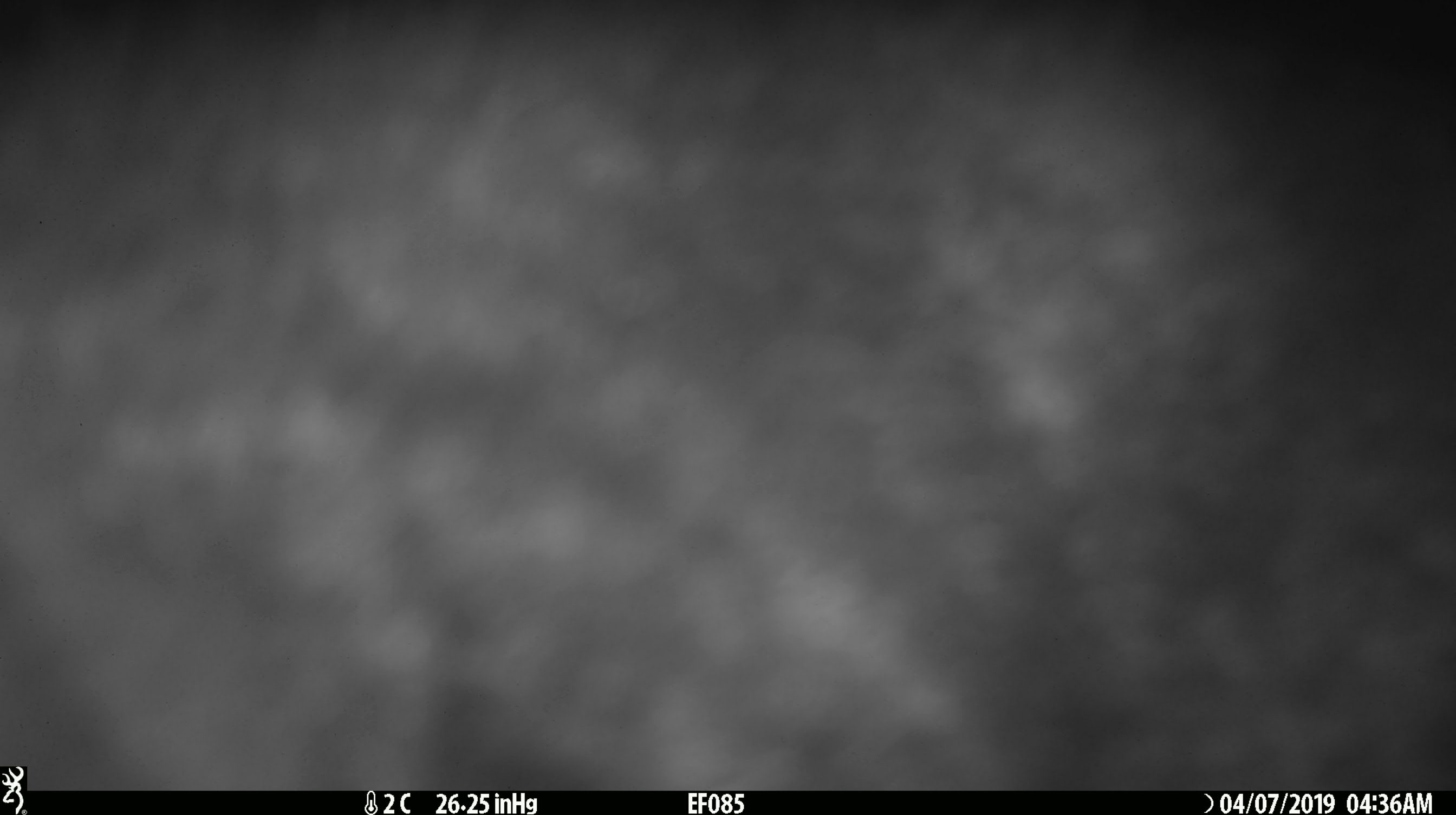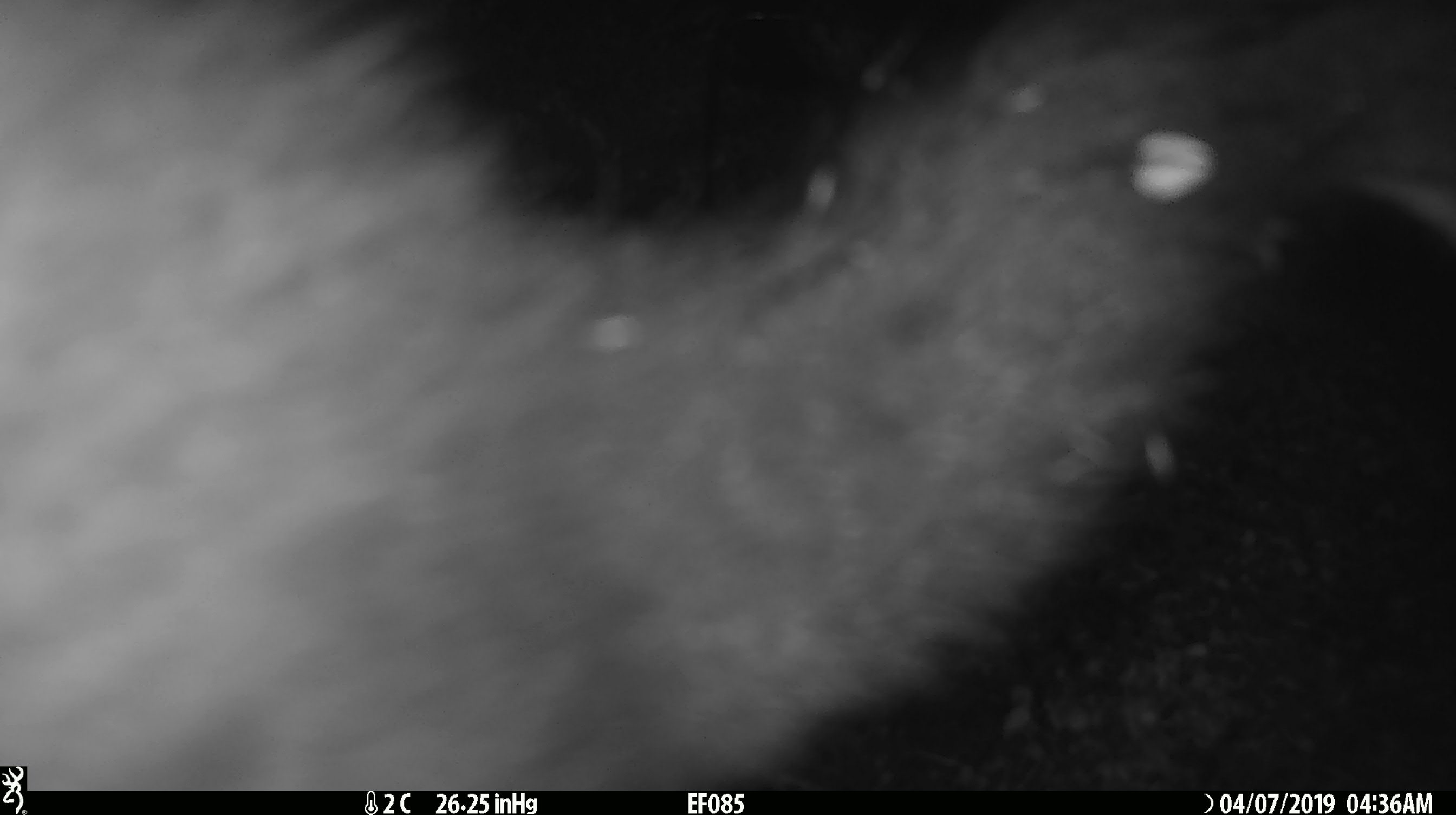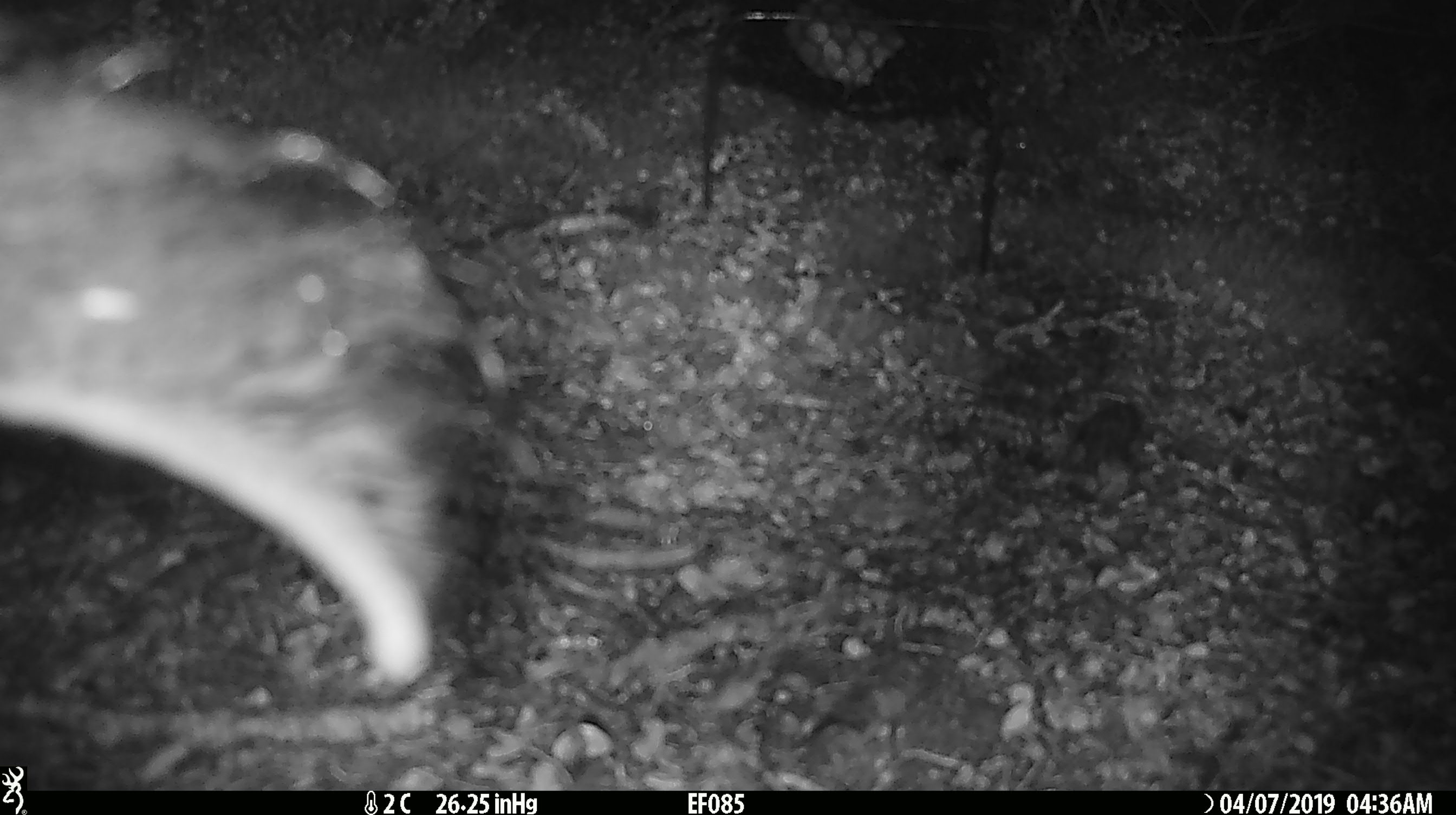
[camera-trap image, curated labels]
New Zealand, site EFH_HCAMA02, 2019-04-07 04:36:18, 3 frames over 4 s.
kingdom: Animalia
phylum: Chordata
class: Mammalia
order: Diprotodontia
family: Phalangeridae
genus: Trichosurus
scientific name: Trichosurus vulpecula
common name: common brushtail possum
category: possum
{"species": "possum (common brushtail possum) (Trichosurus vulpecula)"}